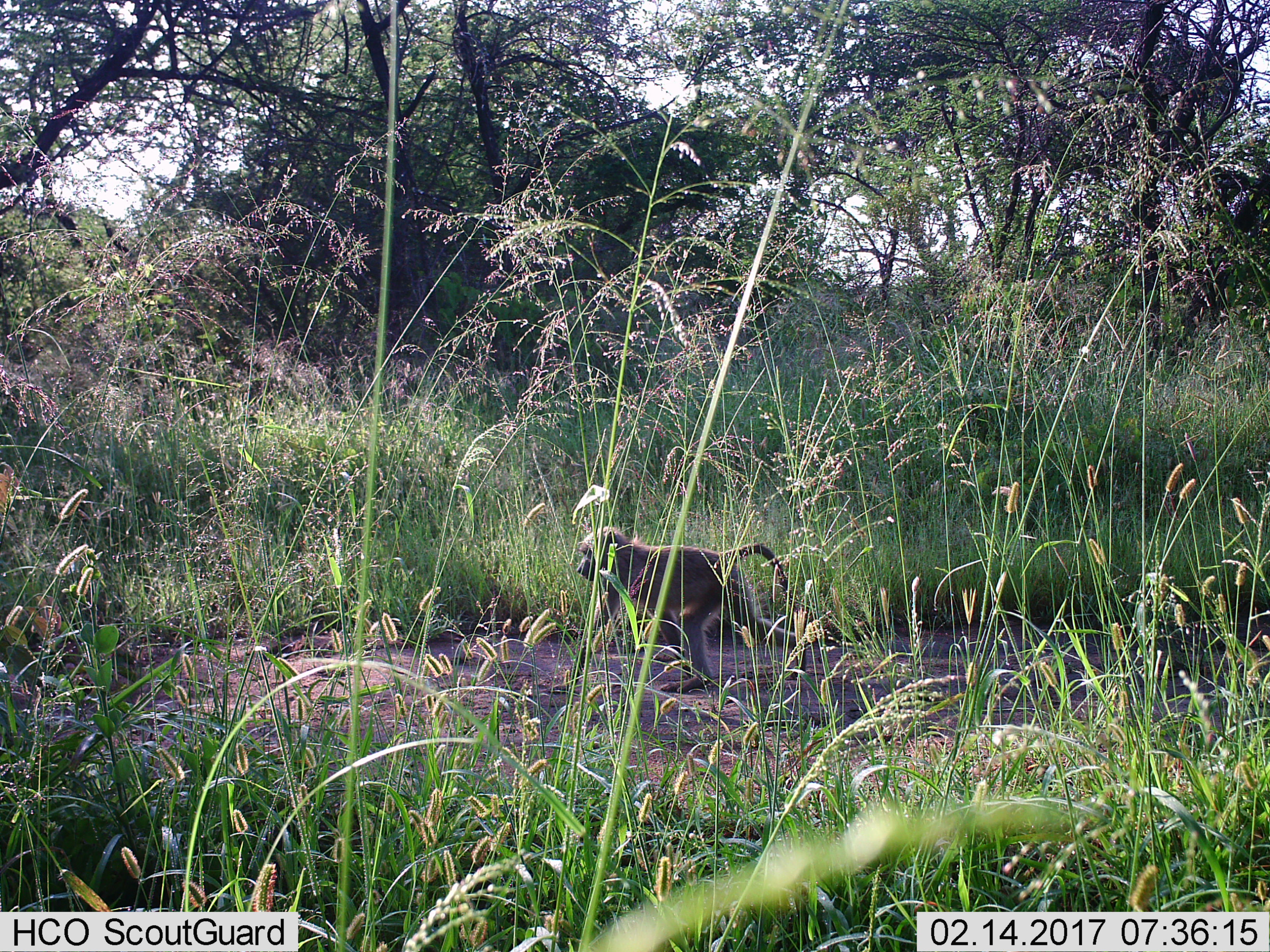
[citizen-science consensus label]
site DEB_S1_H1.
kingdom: Animalia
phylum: Chordata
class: Mammalia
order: Primates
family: Cercopithecidae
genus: Papio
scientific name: Papio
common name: baboon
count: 1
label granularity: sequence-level